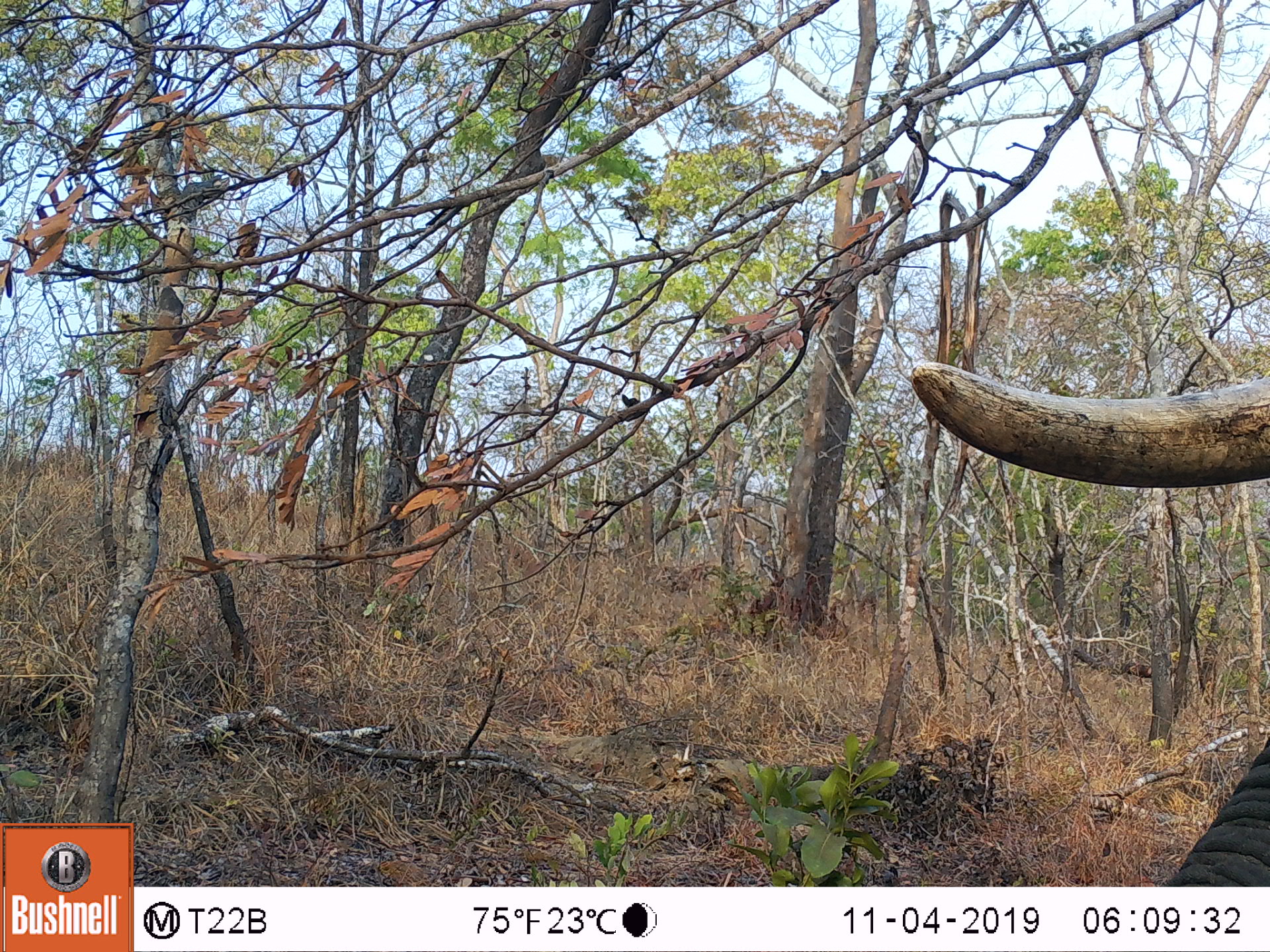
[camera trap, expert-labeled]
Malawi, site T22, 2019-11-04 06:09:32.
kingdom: Animalia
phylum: Chordata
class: Mammalia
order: Proboscidea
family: Elephantidae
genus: Loxodonta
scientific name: Loxodonta africana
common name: african savanna elephant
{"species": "african savanna elephant (Loxodonta africana)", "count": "1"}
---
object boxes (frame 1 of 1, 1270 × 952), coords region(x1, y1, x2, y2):
african savanna elephant: region(896, 335, 1269, 885)